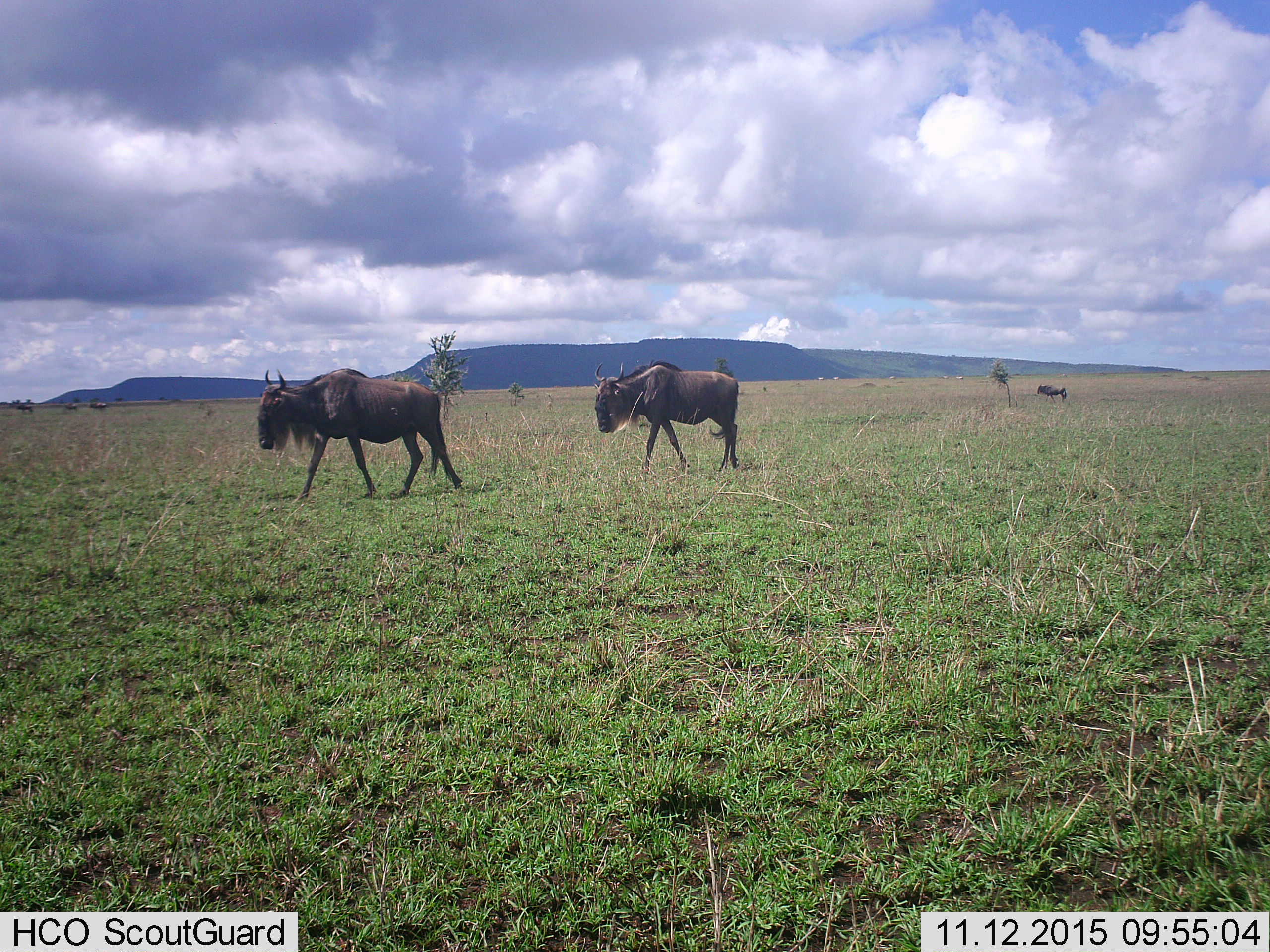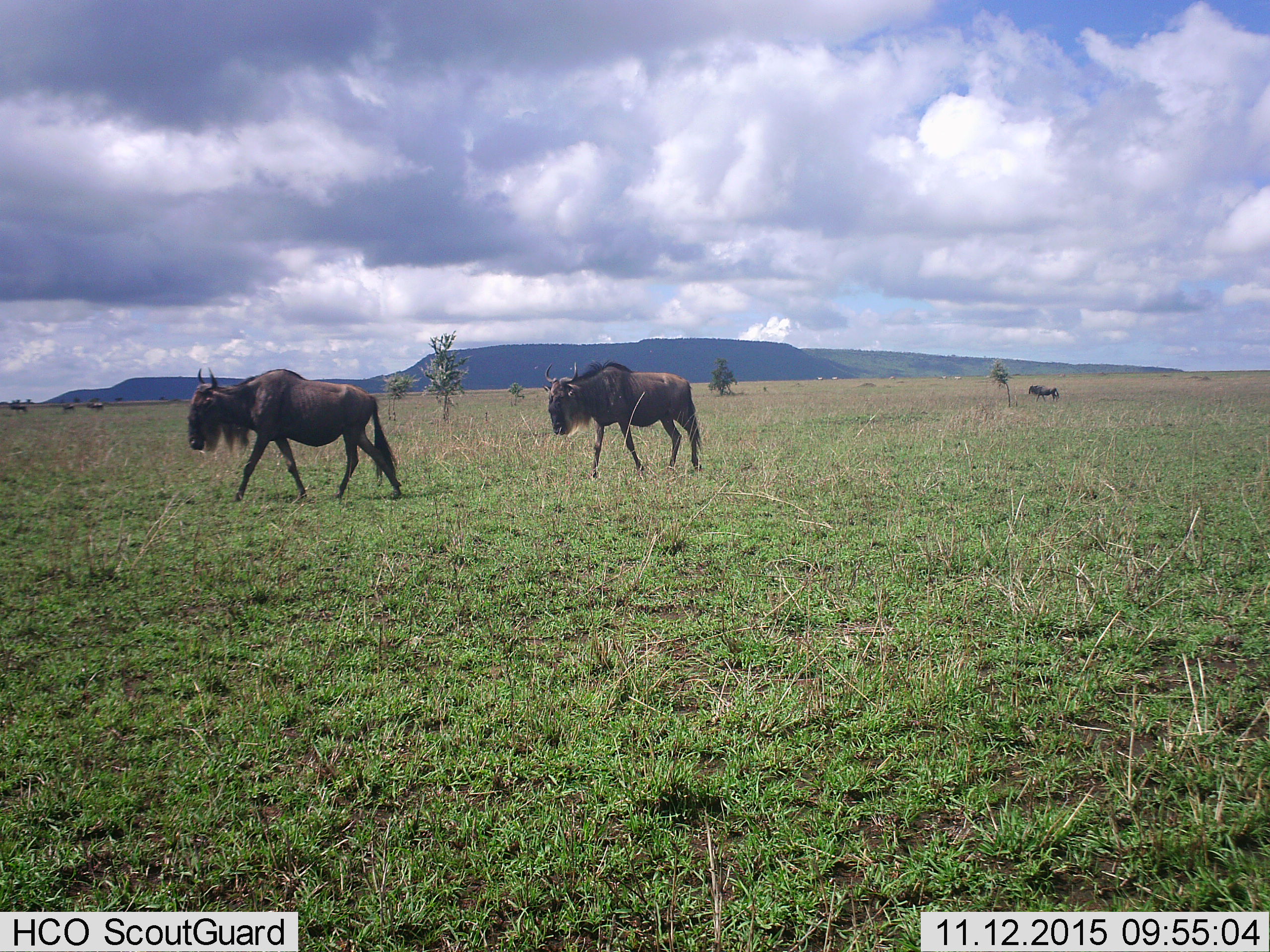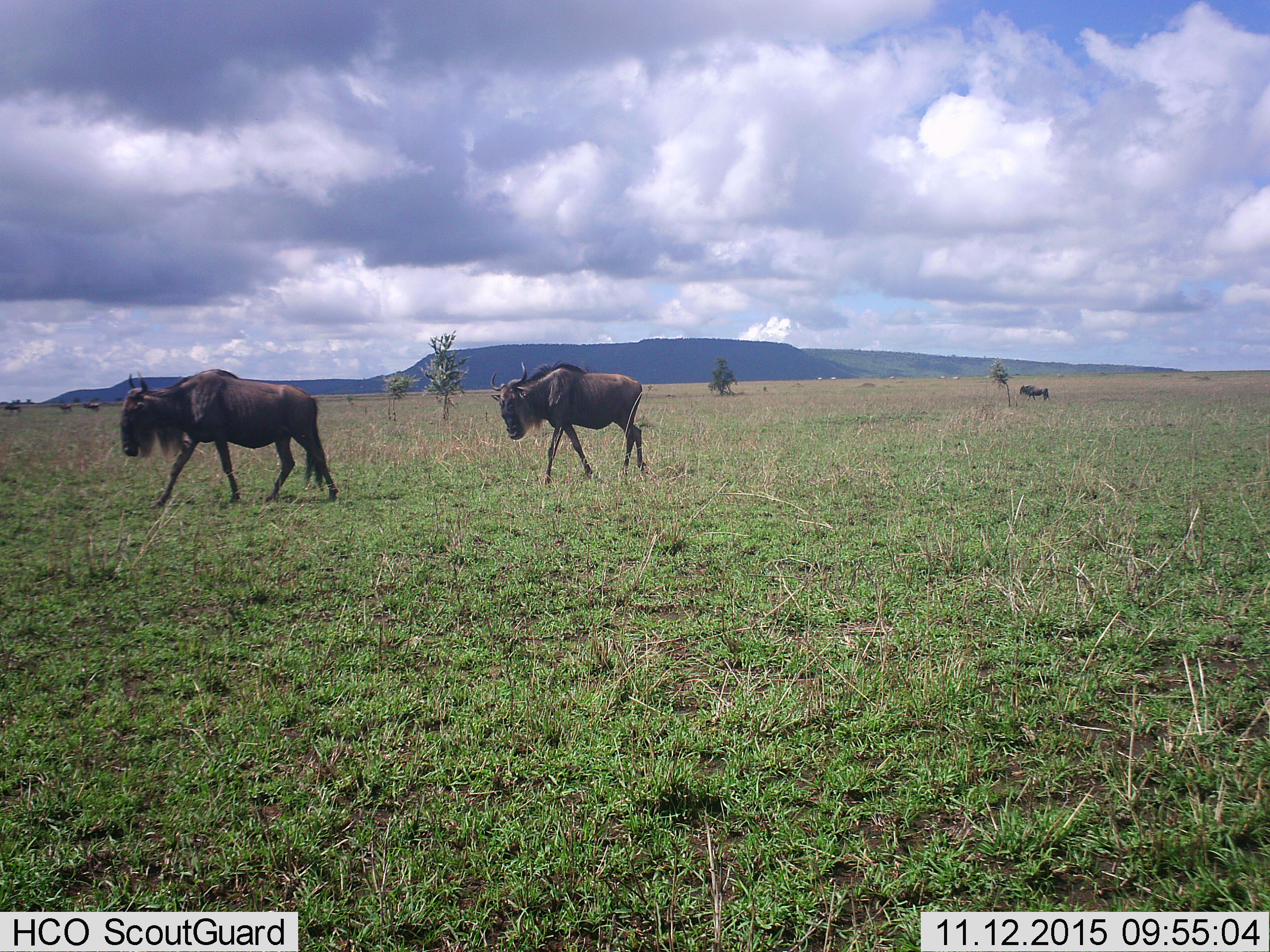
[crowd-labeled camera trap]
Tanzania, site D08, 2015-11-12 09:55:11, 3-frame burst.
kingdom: Animalia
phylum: Chordata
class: Mammalia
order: Artiodactyla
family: Bovidae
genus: Connochaetes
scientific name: Connochaetes taurinus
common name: blue wildebeest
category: wildebeest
Wildebeest (blue wildebeest) (Connochaetes taurinus), count 3. Behavior (volunteer vote fractions): standing 32%, resting 0%, moving 79%, interacting 0%. Young present (vote fraction): 0%. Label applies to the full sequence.